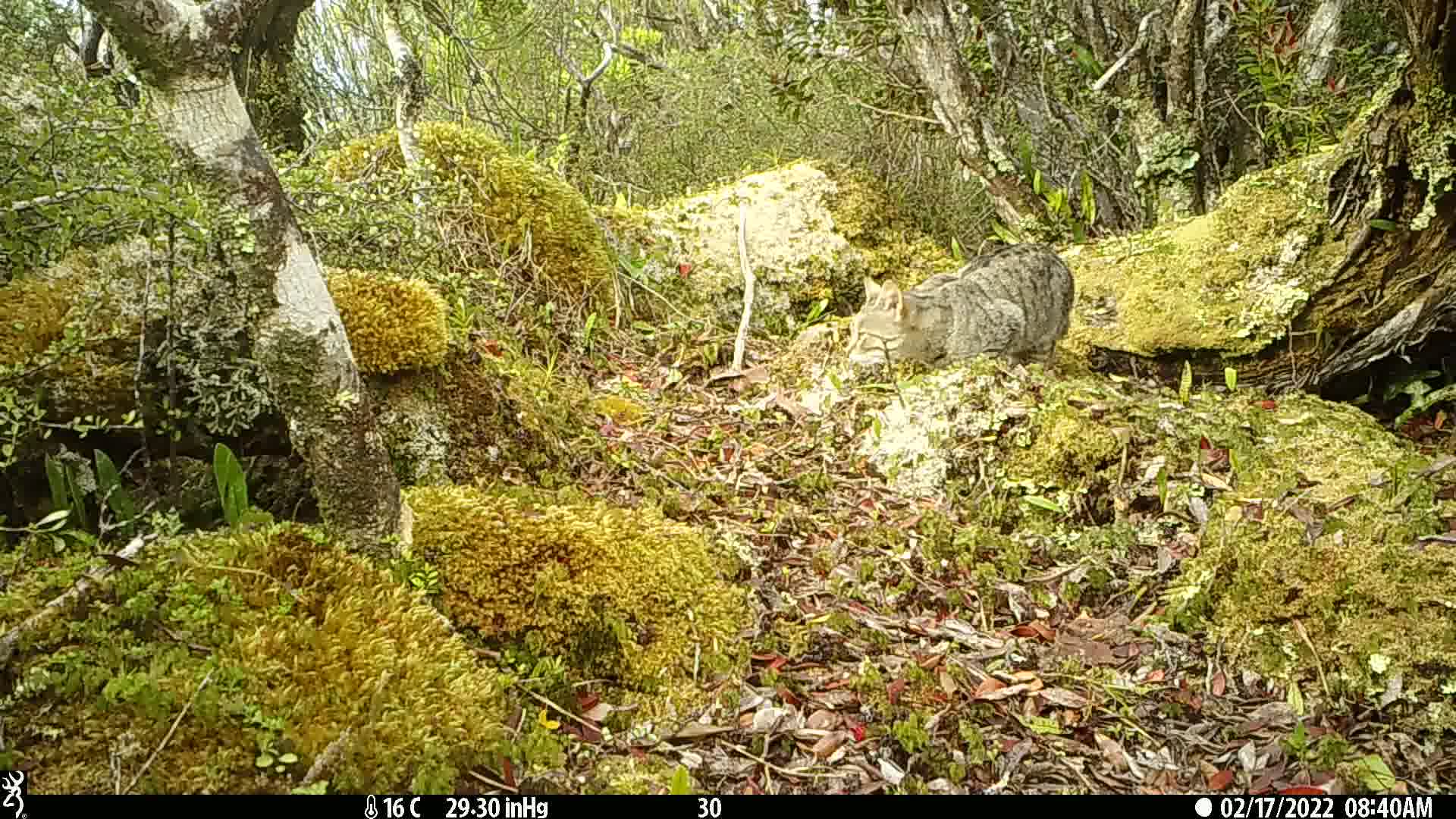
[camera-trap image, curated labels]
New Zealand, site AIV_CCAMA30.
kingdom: Animalia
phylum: Chordata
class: Mammalia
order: Carnivora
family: Felidae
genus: Felis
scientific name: Felis catus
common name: domestic cat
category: cat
Cat (domestic cat) (Felis catus).